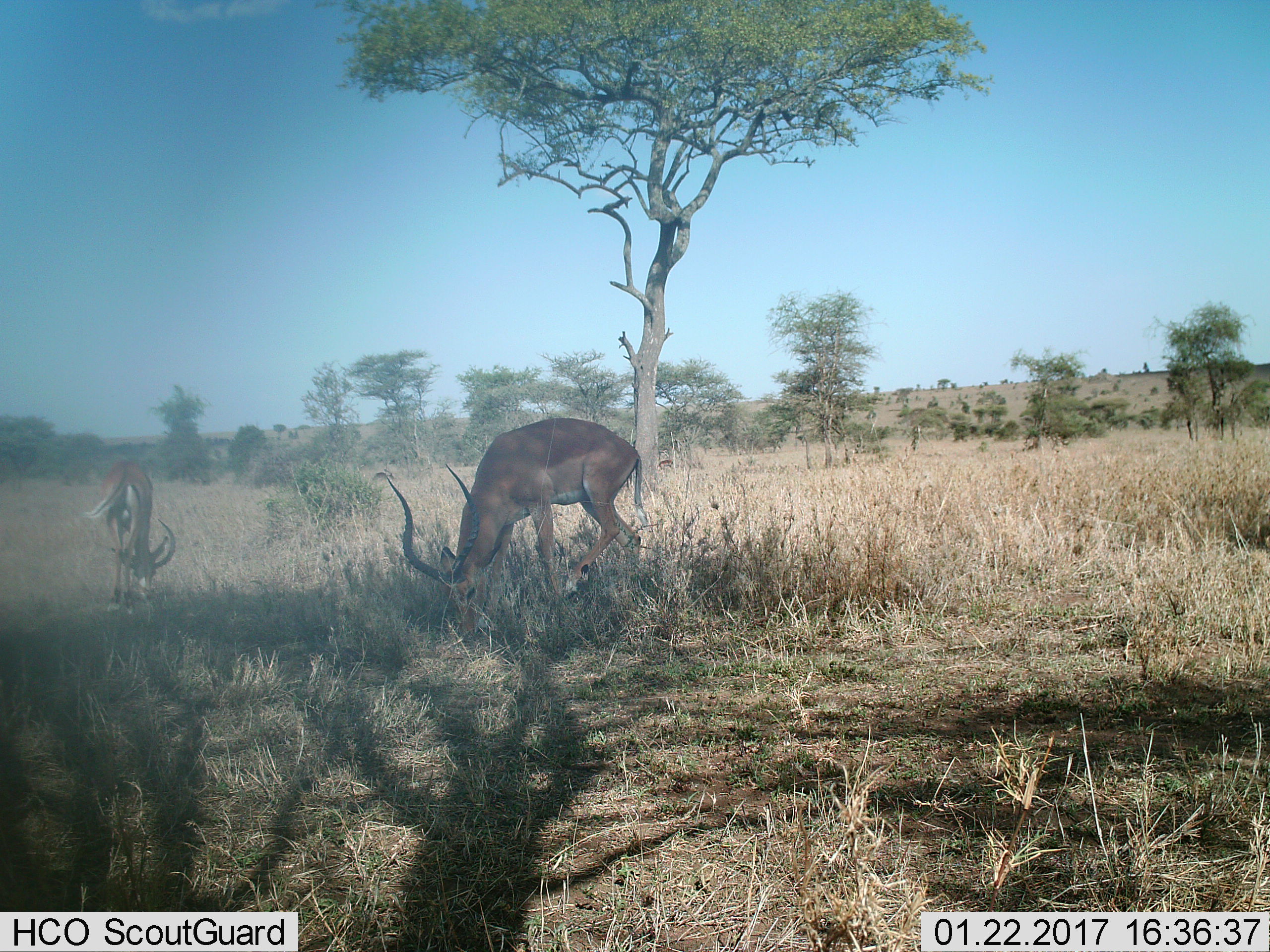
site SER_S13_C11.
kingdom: Animalia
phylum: Chordata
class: Mammalia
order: Artiodactyla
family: Bovidae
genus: Aepyceros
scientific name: Aepyceros melampus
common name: impala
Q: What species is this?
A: Impala (Aepyceros melampus).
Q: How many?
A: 2.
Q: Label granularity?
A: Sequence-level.